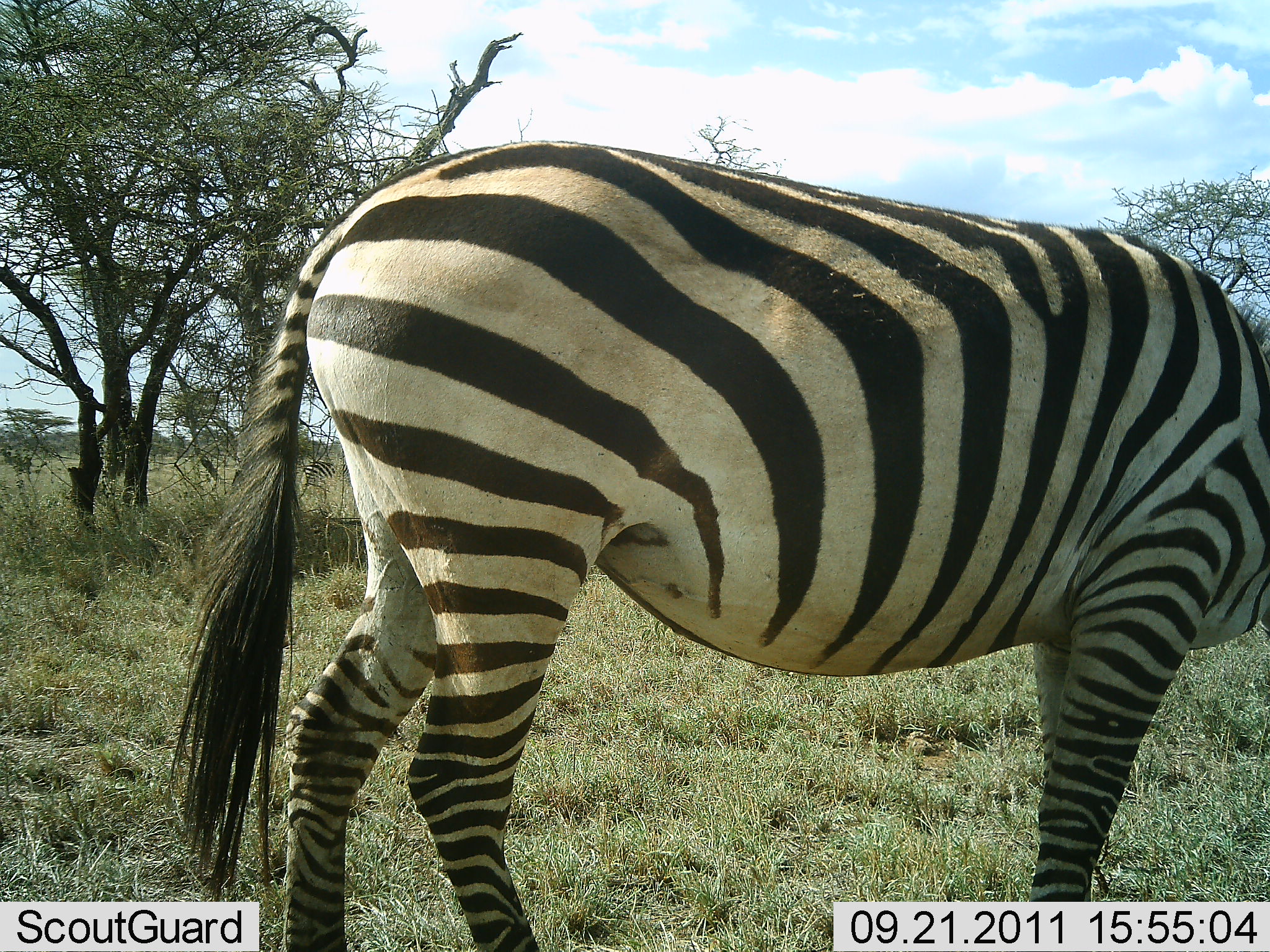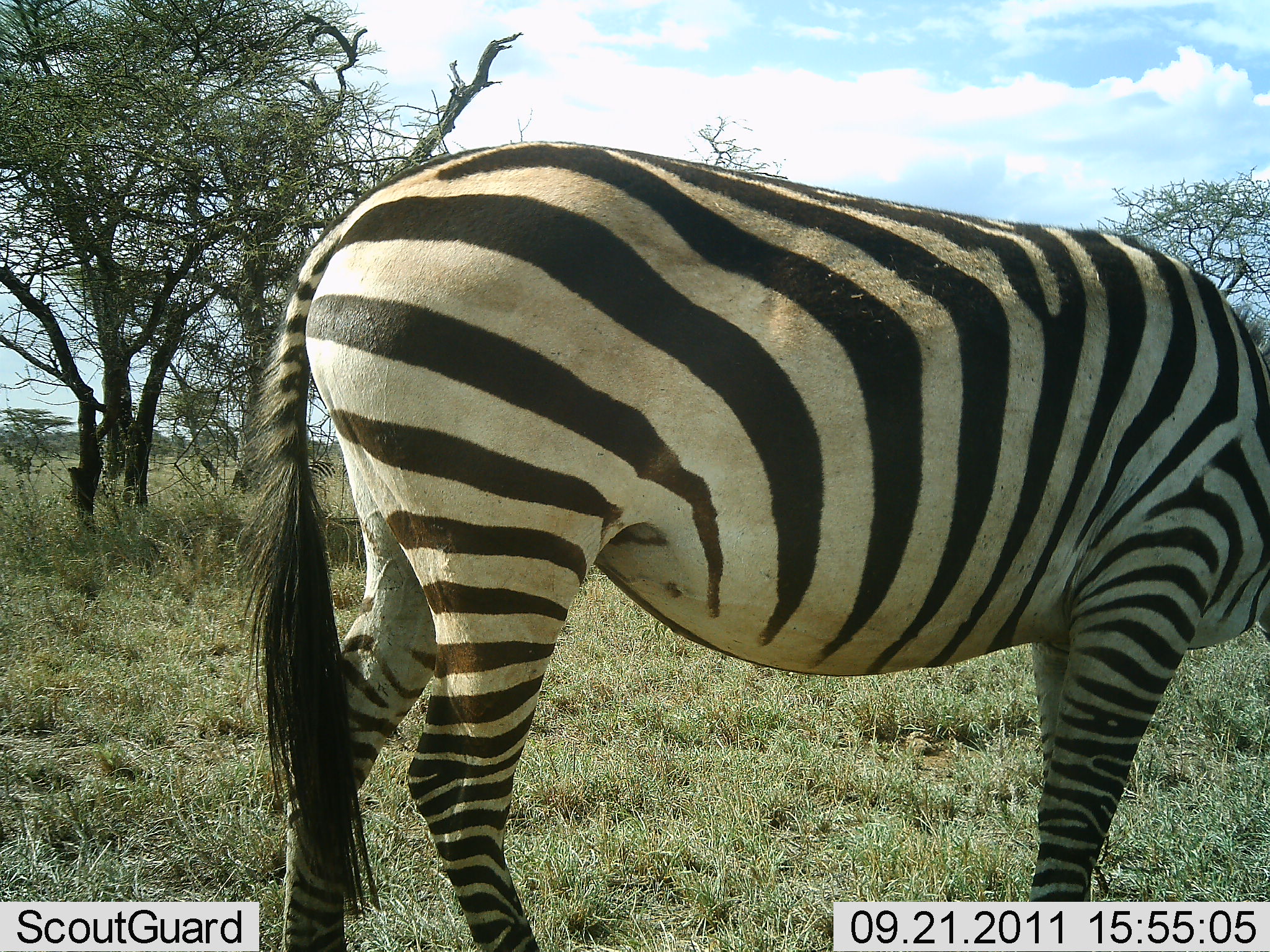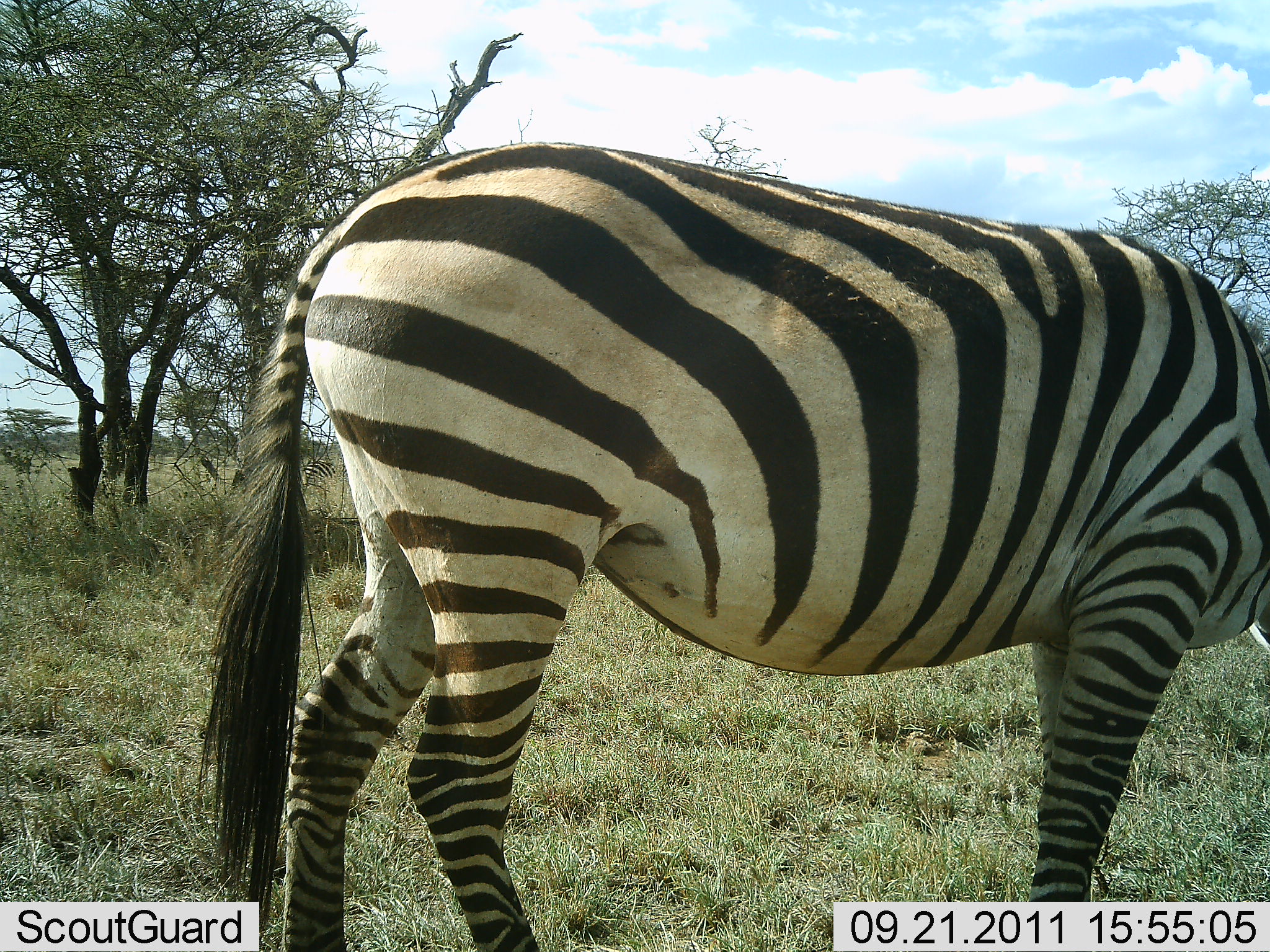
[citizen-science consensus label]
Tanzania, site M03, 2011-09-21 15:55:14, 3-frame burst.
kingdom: Animalia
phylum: Chordata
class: Mammalia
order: Perissodactyla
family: Equidae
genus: Equus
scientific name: Equus quagga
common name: plains zebra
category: zebra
Zebra (plains zebra) (Equus quagga), count 1. Behavior (volunteer vote fractions): standing 100%, resting 0%, moving 0%, interacting 0%. Young present (vote fraction): 0%. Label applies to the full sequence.